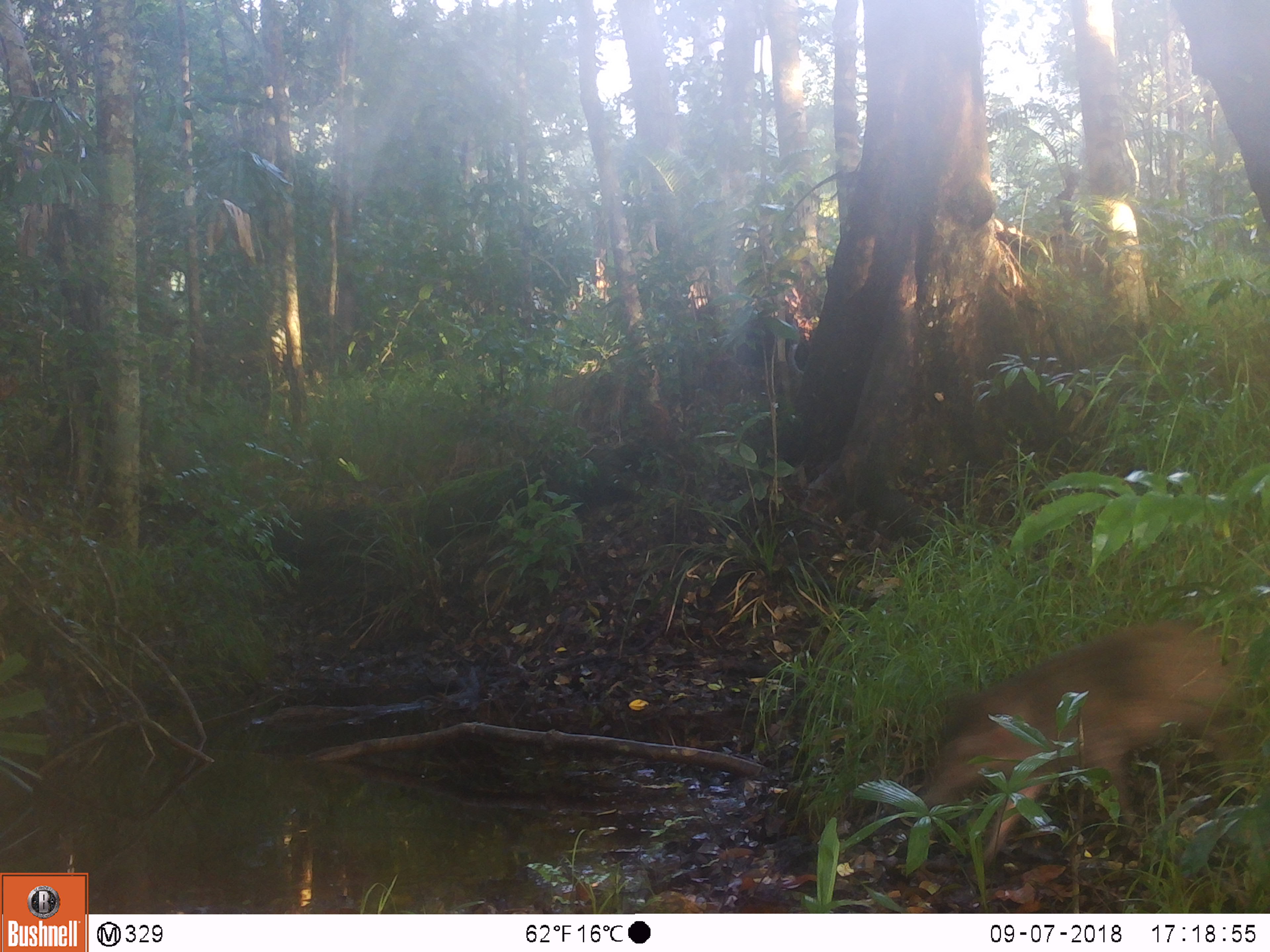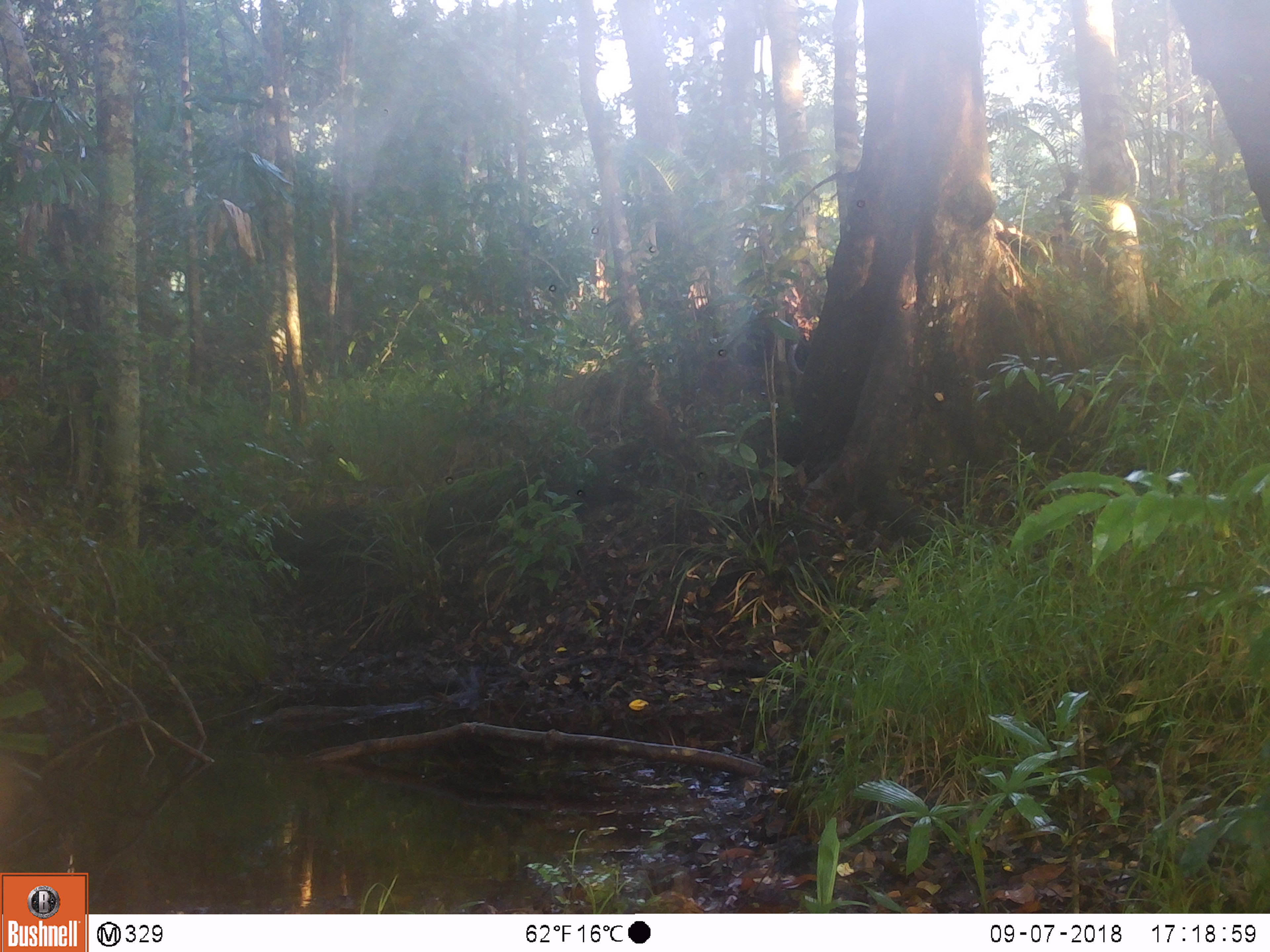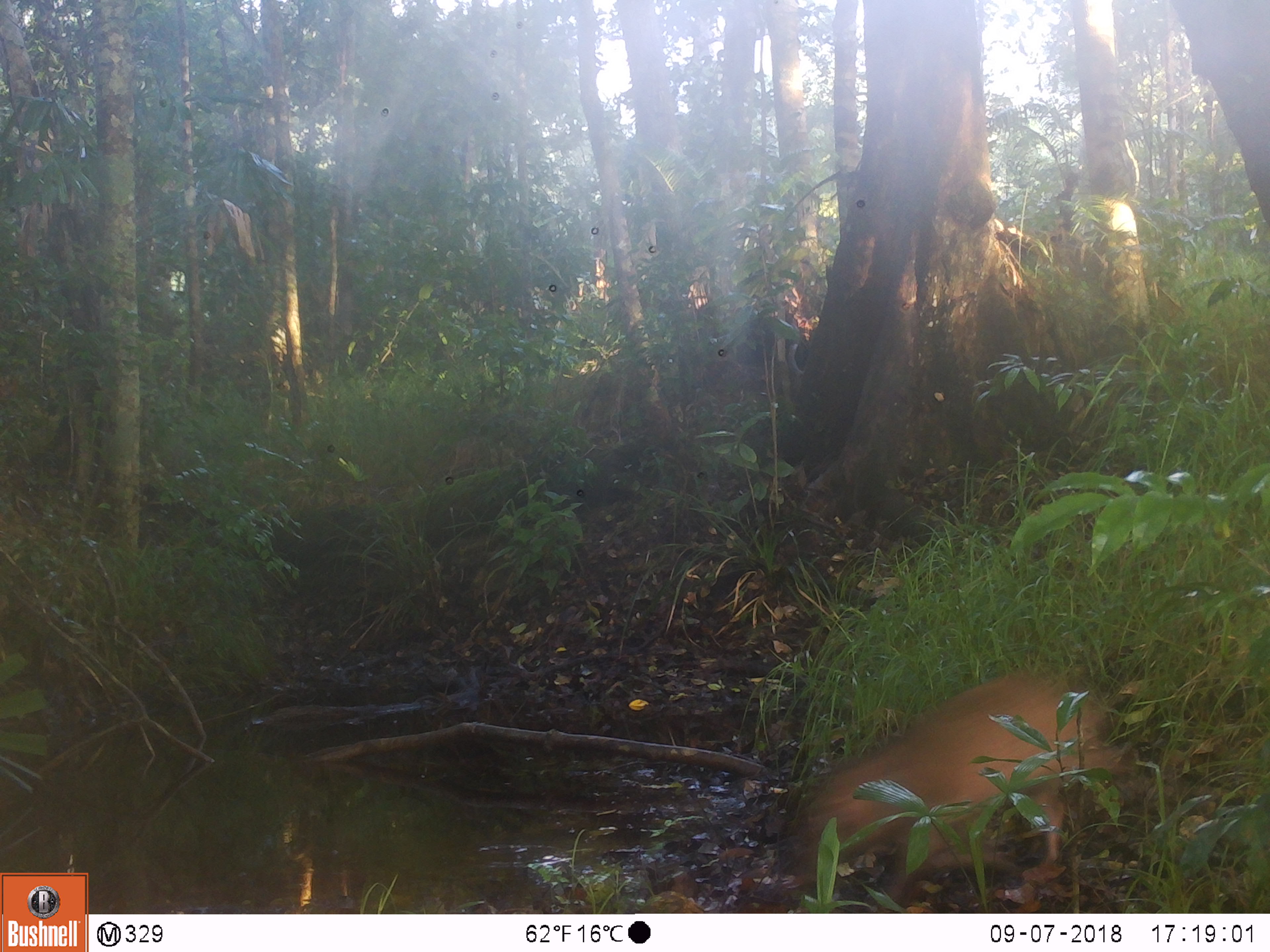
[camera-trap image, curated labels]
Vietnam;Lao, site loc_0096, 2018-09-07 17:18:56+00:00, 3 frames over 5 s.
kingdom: Animalia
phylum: Chordata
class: Mammalia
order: Artiodactyla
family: Suidae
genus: Sus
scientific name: Sus scrofa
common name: eurasian wild pig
Eurasian wild pig (Sus scrofa). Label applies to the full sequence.